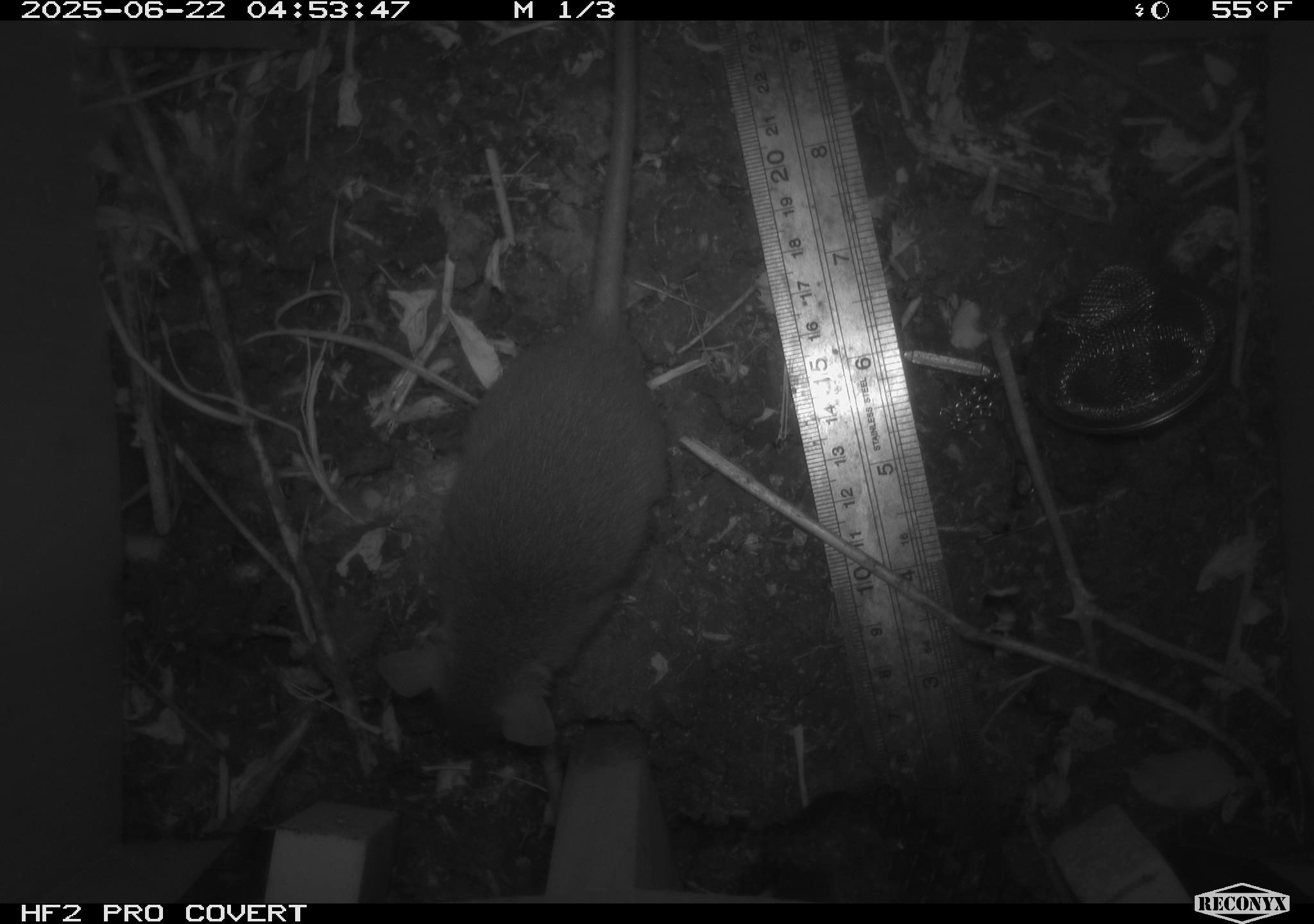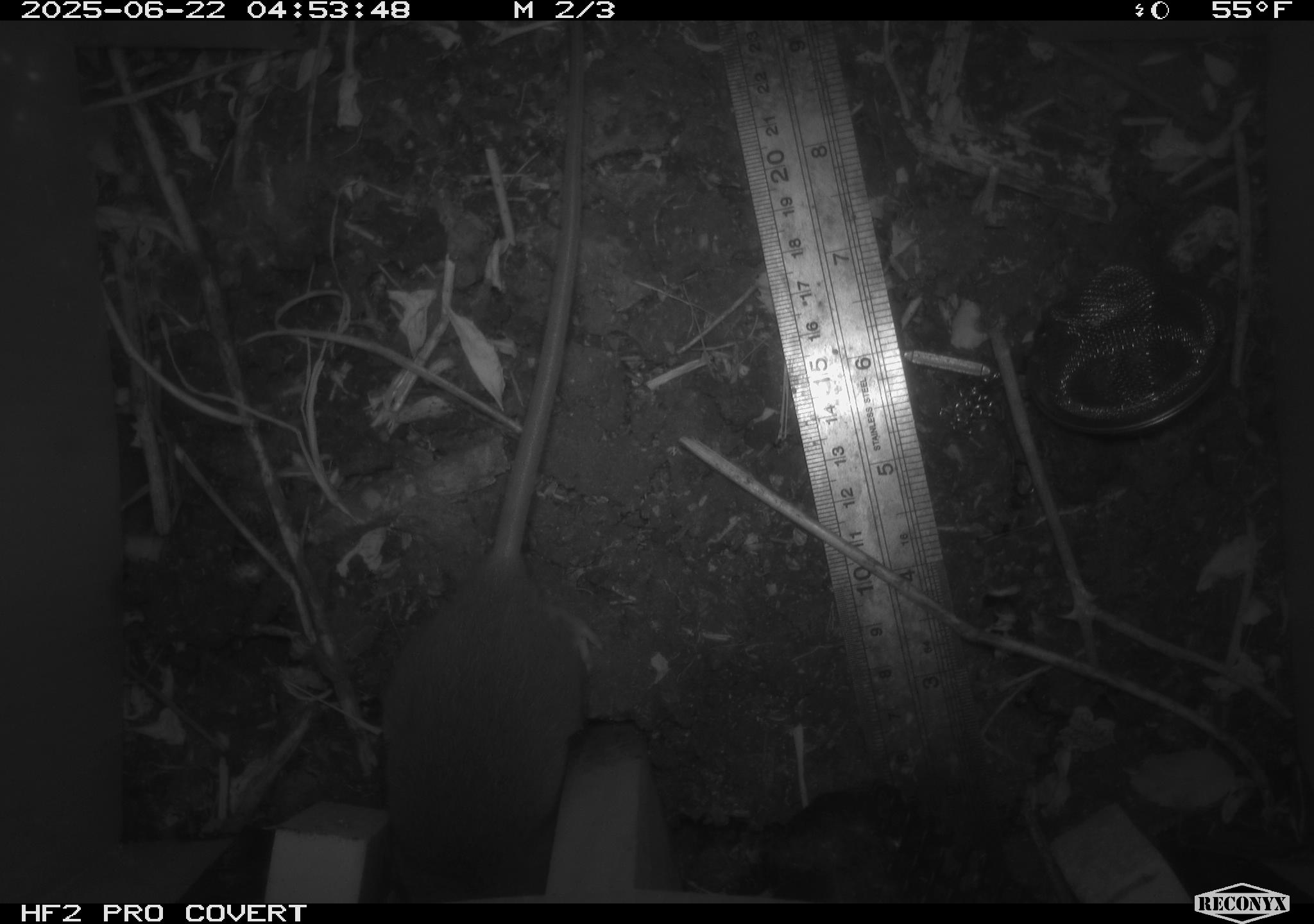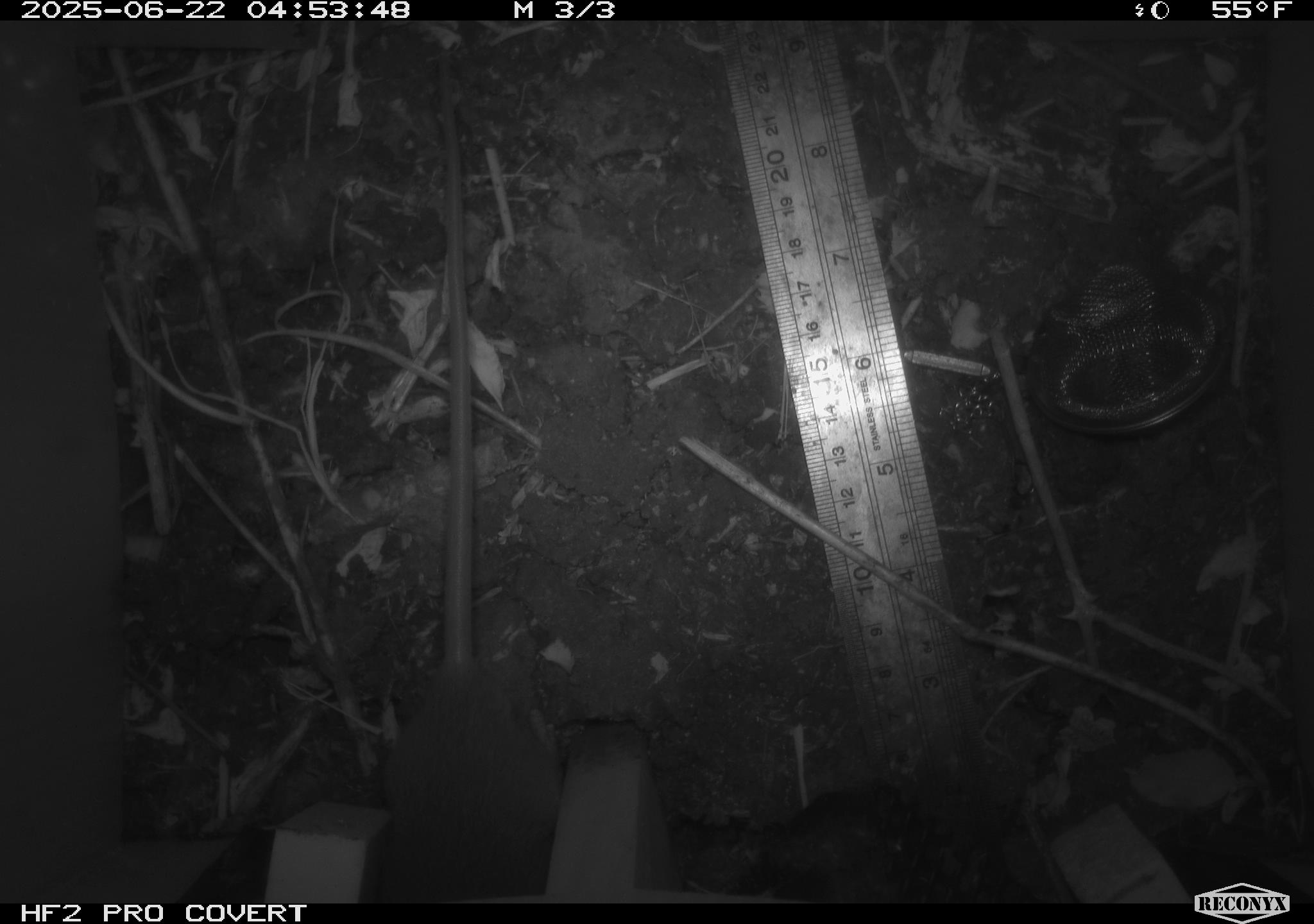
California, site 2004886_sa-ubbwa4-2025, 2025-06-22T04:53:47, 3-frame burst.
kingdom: Animalia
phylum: Chordata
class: Mammalia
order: Rodentia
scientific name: Rodentia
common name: rodent